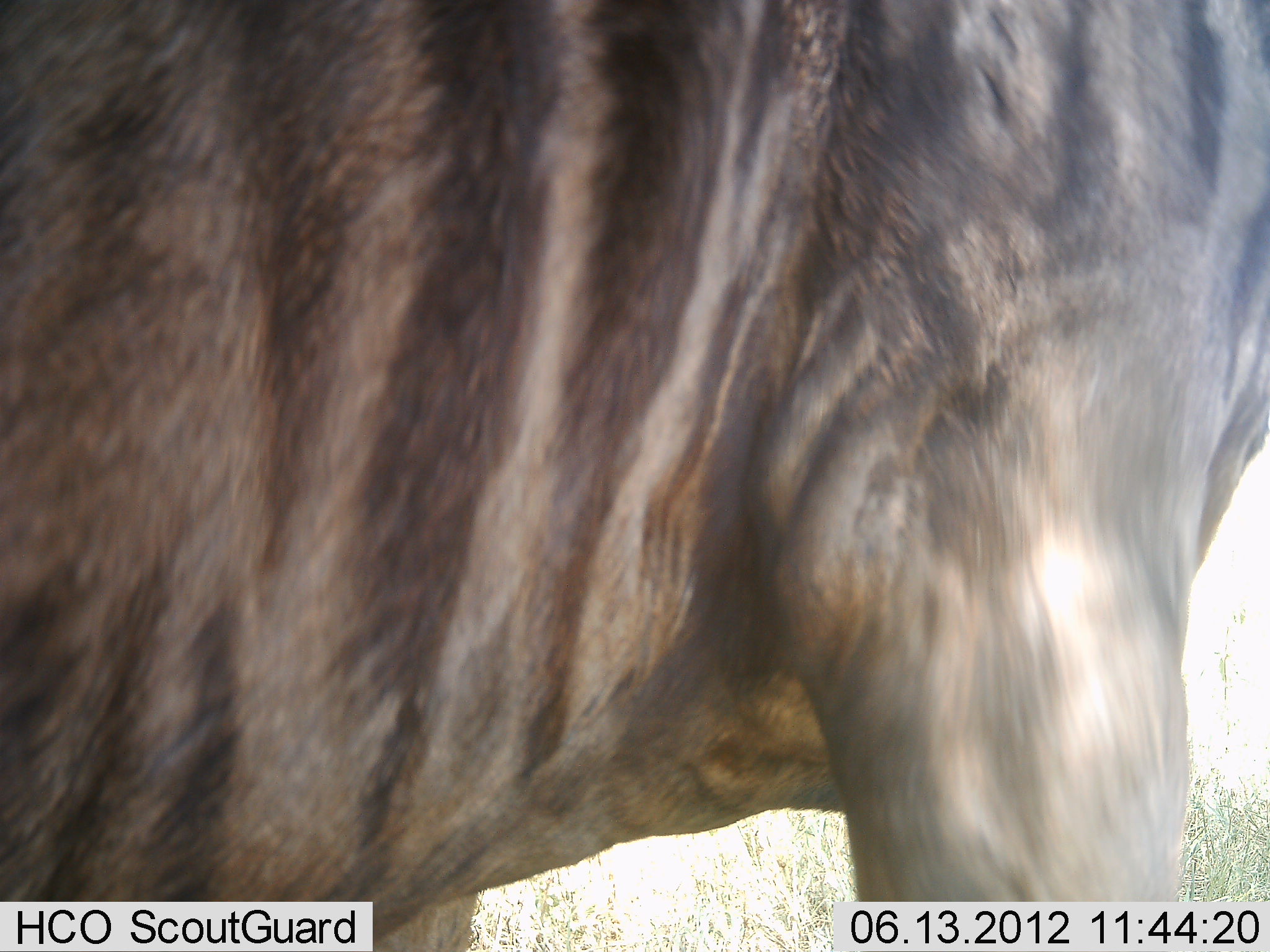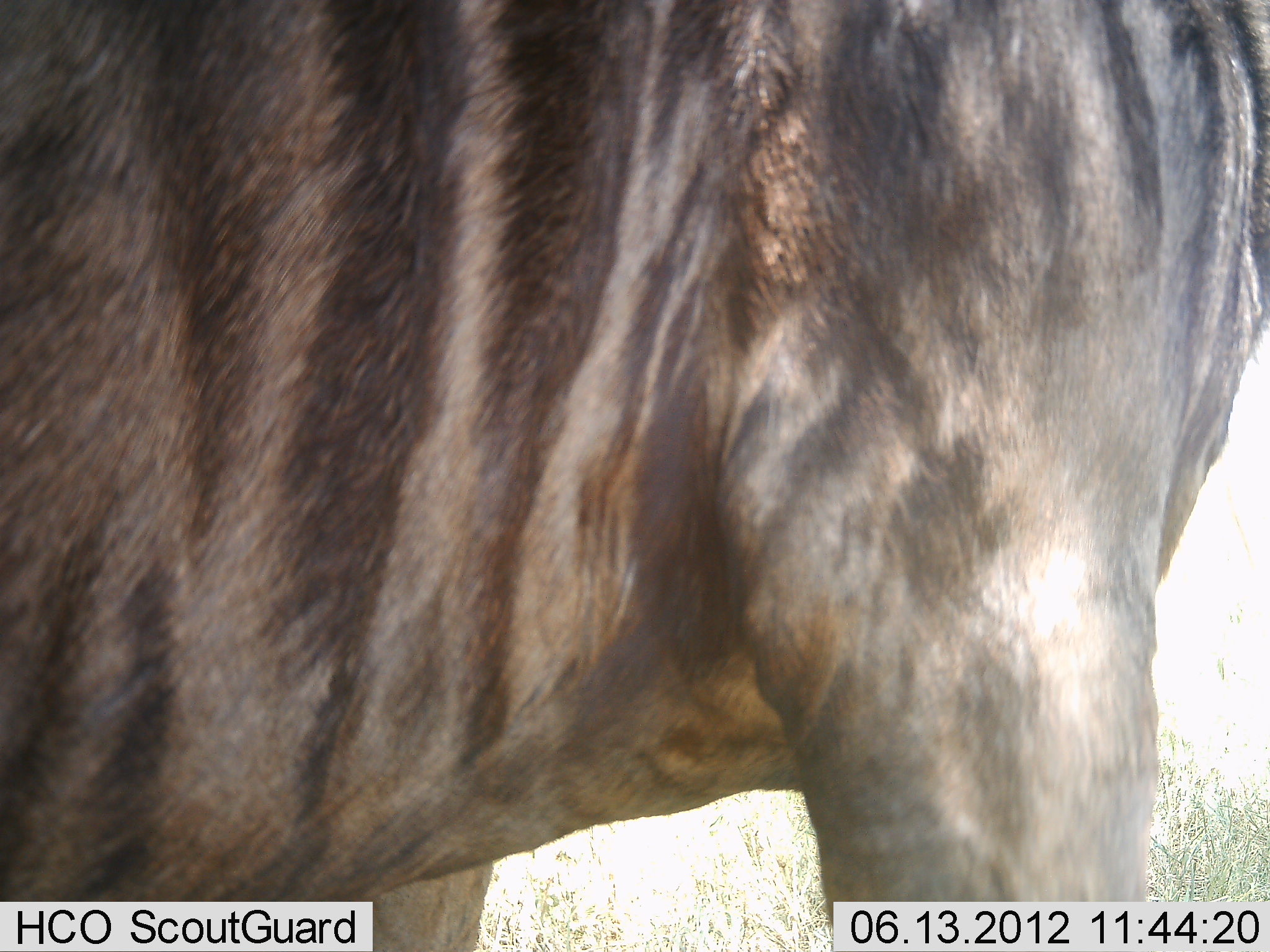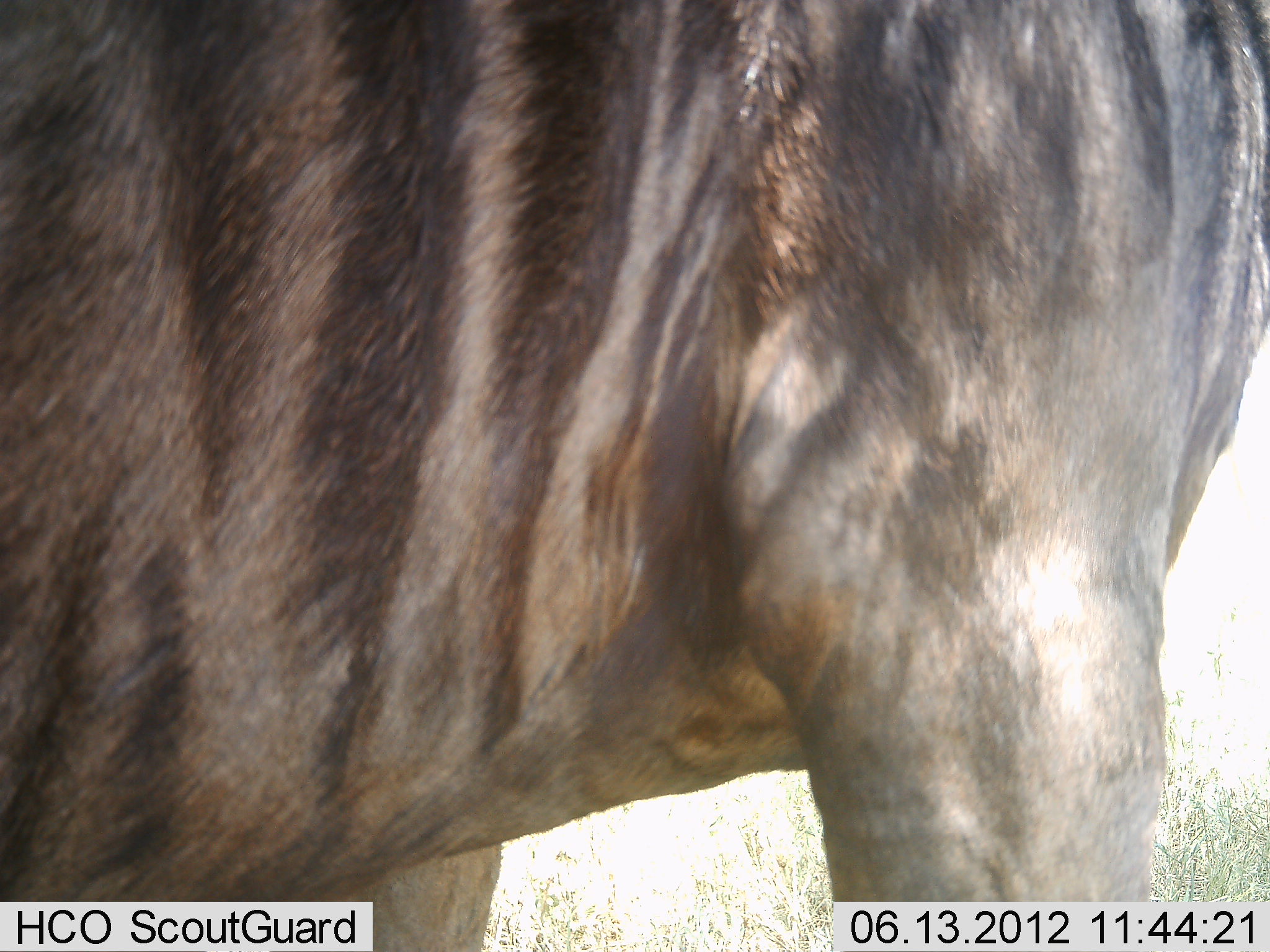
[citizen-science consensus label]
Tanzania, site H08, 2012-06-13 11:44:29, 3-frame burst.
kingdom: Animalia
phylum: Chordata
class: Mammalia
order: Artiodactyla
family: Bovidae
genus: Connochaetes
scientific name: Connochaetes taurinus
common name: blue wildebeest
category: wildebeest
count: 1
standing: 100%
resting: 0%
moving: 0%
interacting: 0%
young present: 0%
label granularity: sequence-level